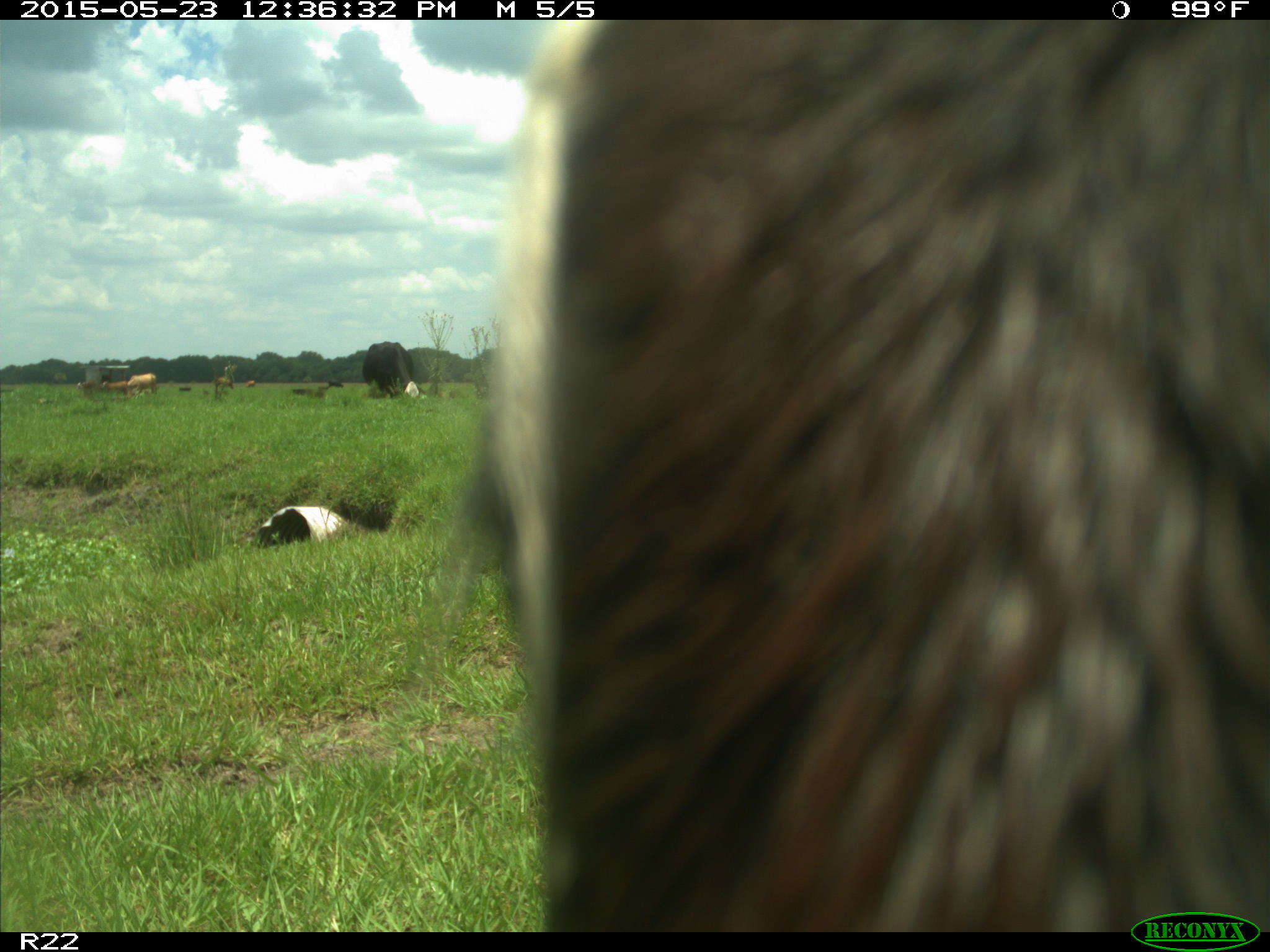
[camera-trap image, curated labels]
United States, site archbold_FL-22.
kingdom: Animalia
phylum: Chordata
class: Mammalia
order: Artiodactyla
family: Bovidae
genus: Bos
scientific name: Bos taurus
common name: domestic cow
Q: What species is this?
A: Bos taurus (domestic cow).